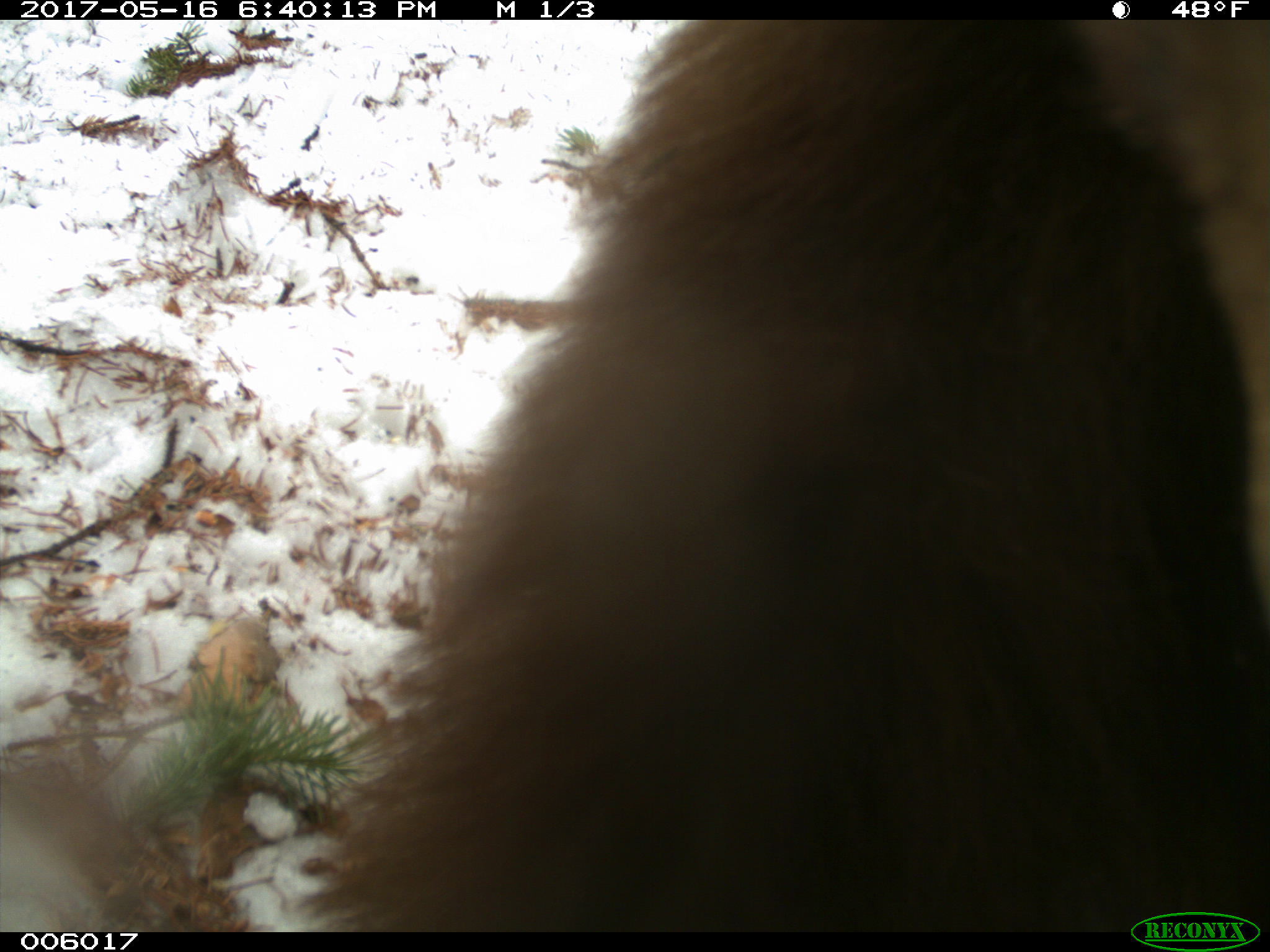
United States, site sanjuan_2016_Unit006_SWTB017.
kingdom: Animalia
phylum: Chordata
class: Mammalia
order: Carnivora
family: Ursidae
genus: Ursus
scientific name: Ursus americanus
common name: american black bear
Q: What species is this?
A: Ursus americanus (american black bear).